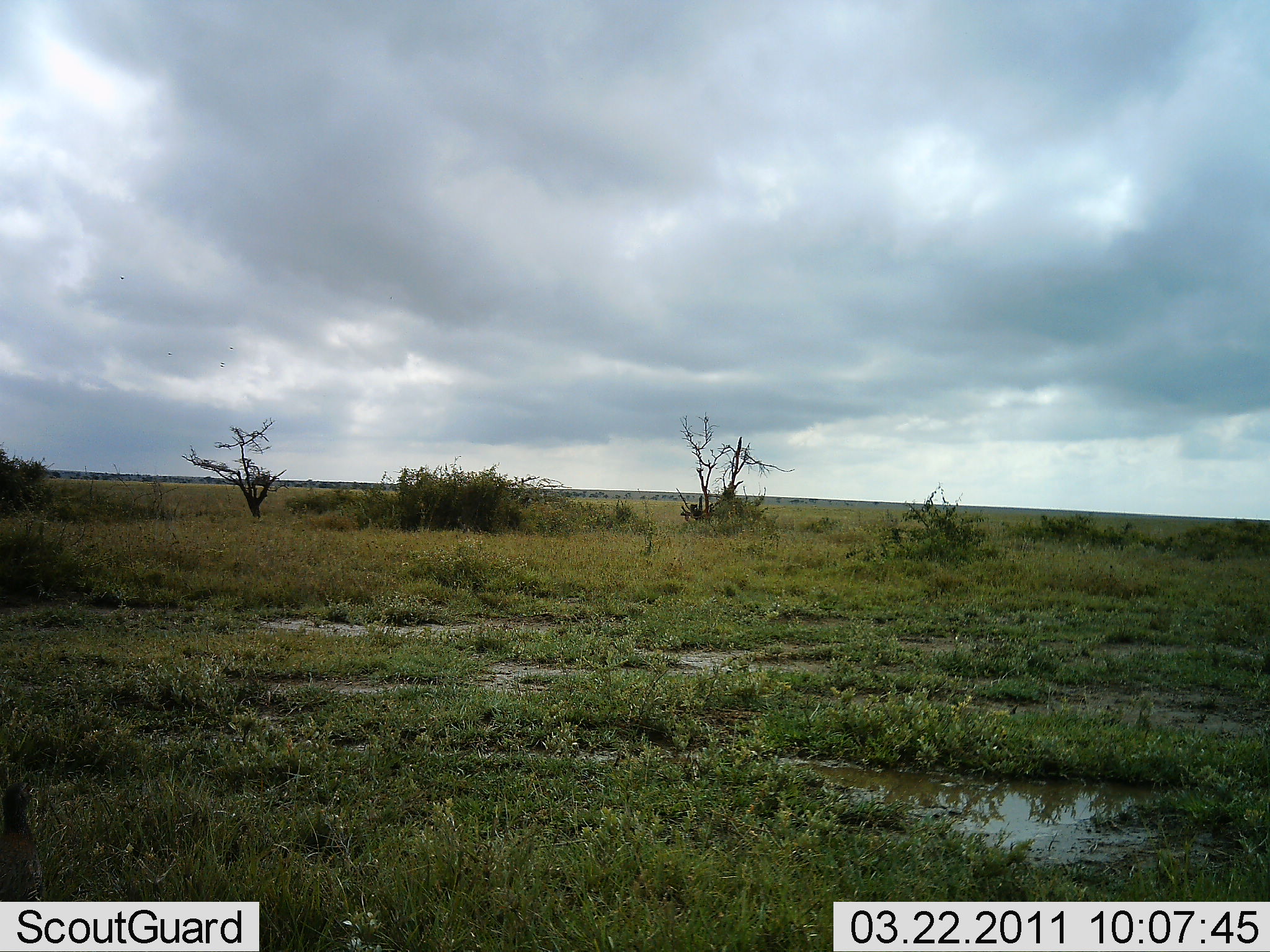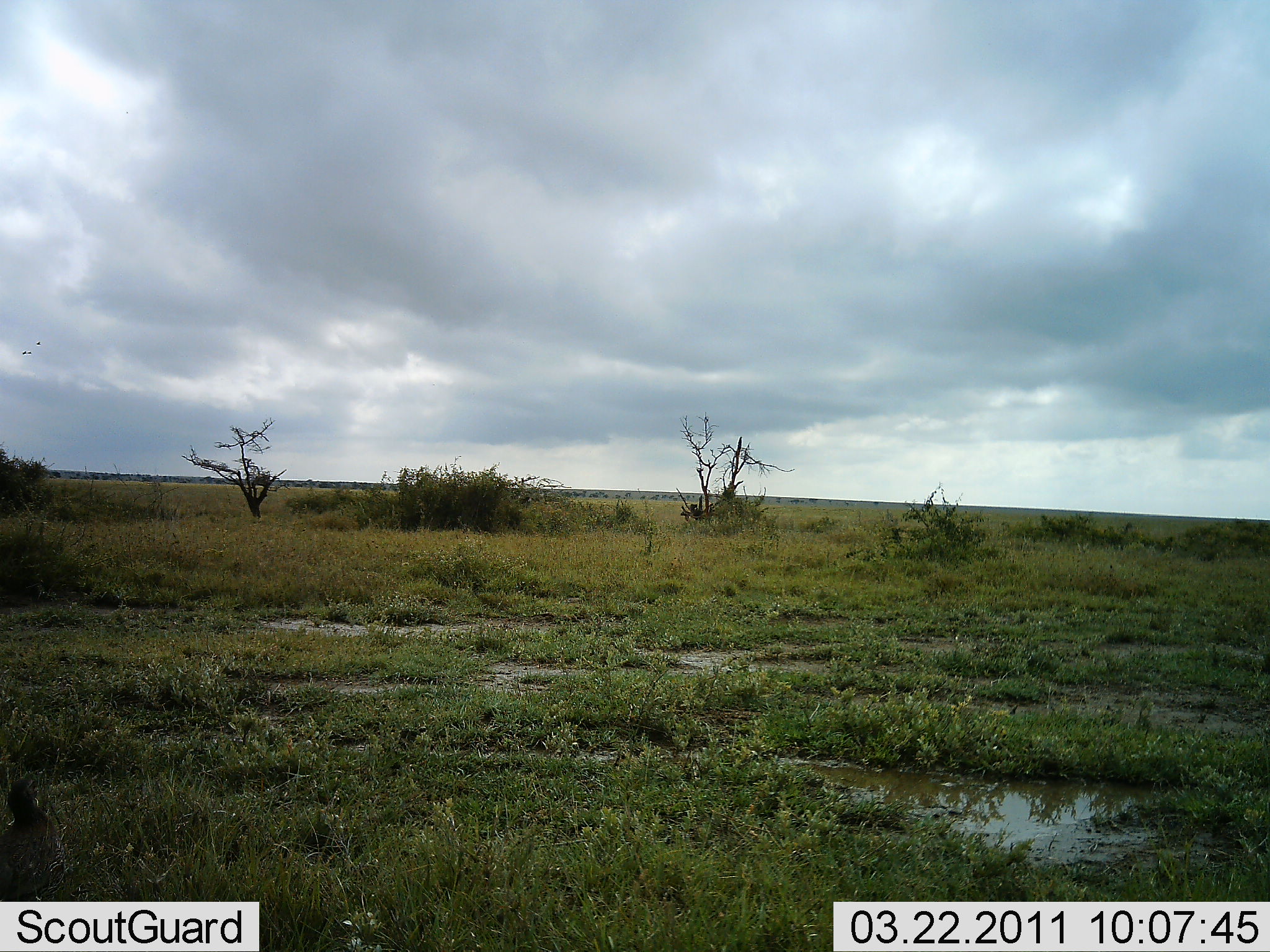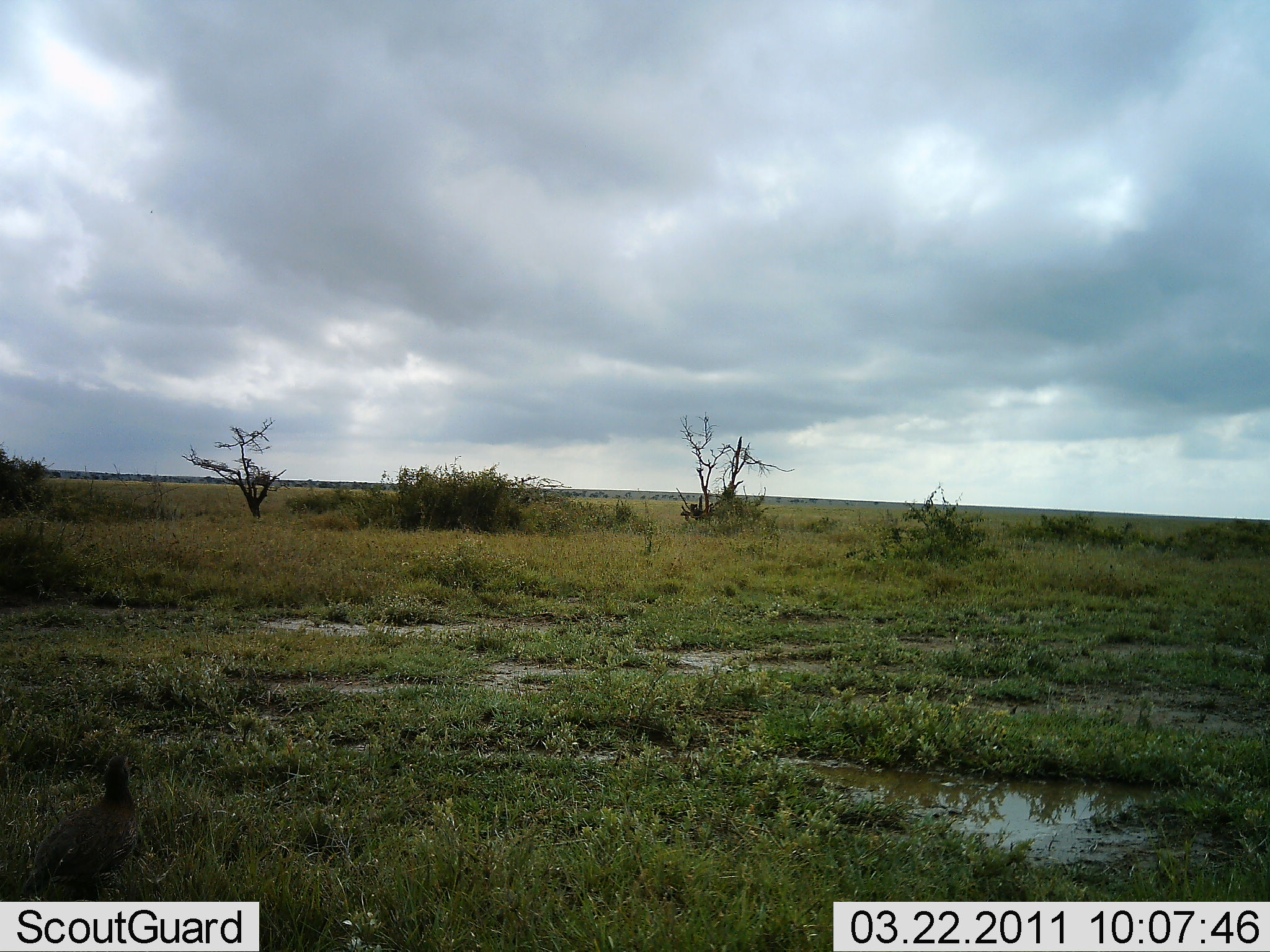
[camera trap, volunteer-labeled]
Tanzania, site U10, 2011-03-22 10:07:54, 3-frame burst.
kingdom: Animalia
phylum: Chordata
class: Aves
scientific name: Aves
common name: bird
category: otherbird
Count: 1.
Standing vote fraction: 8%.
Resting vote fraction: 0%.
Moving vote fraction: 100%.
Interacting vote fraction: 0%.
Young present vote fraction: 0%.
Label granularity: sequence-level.